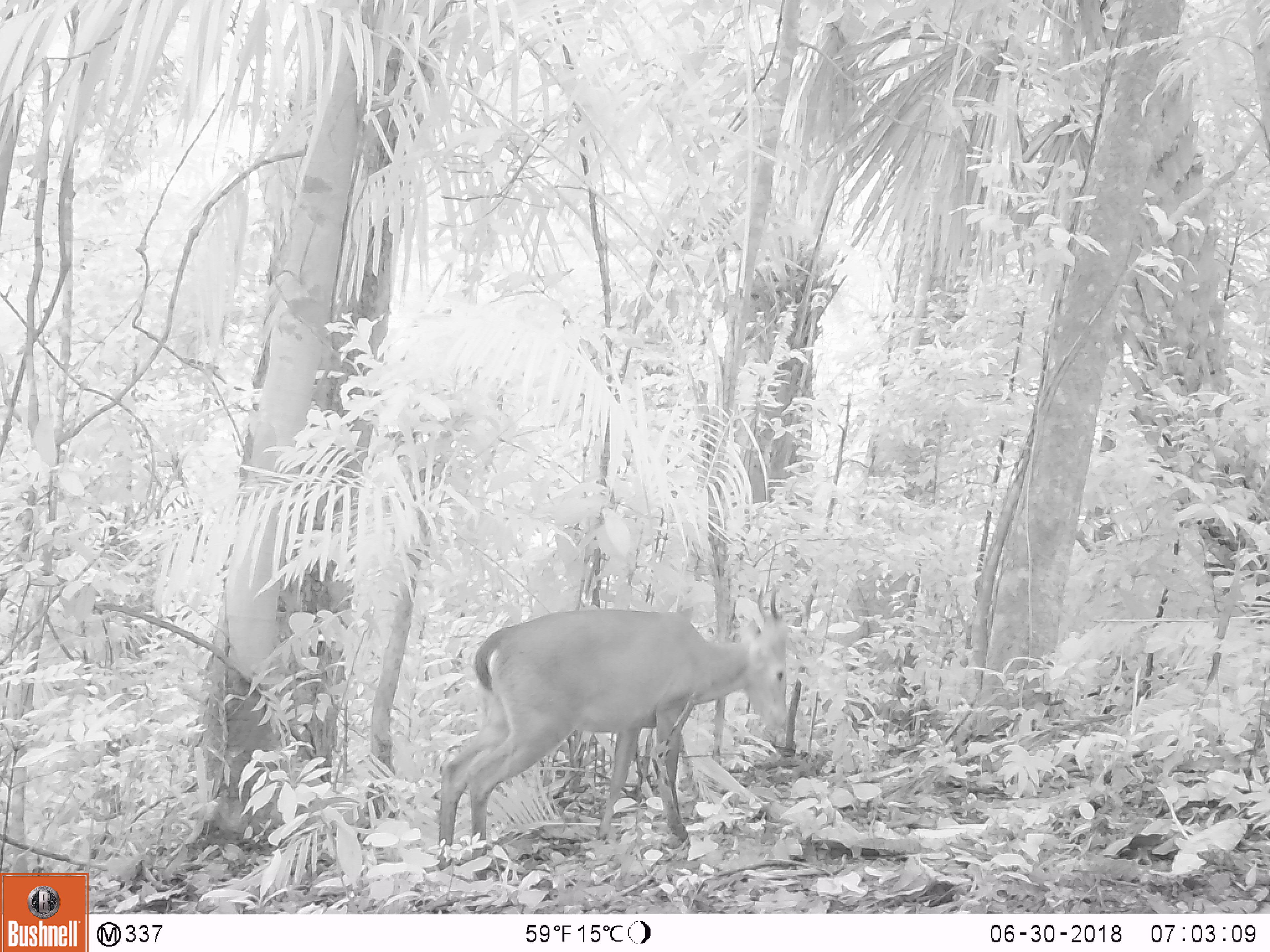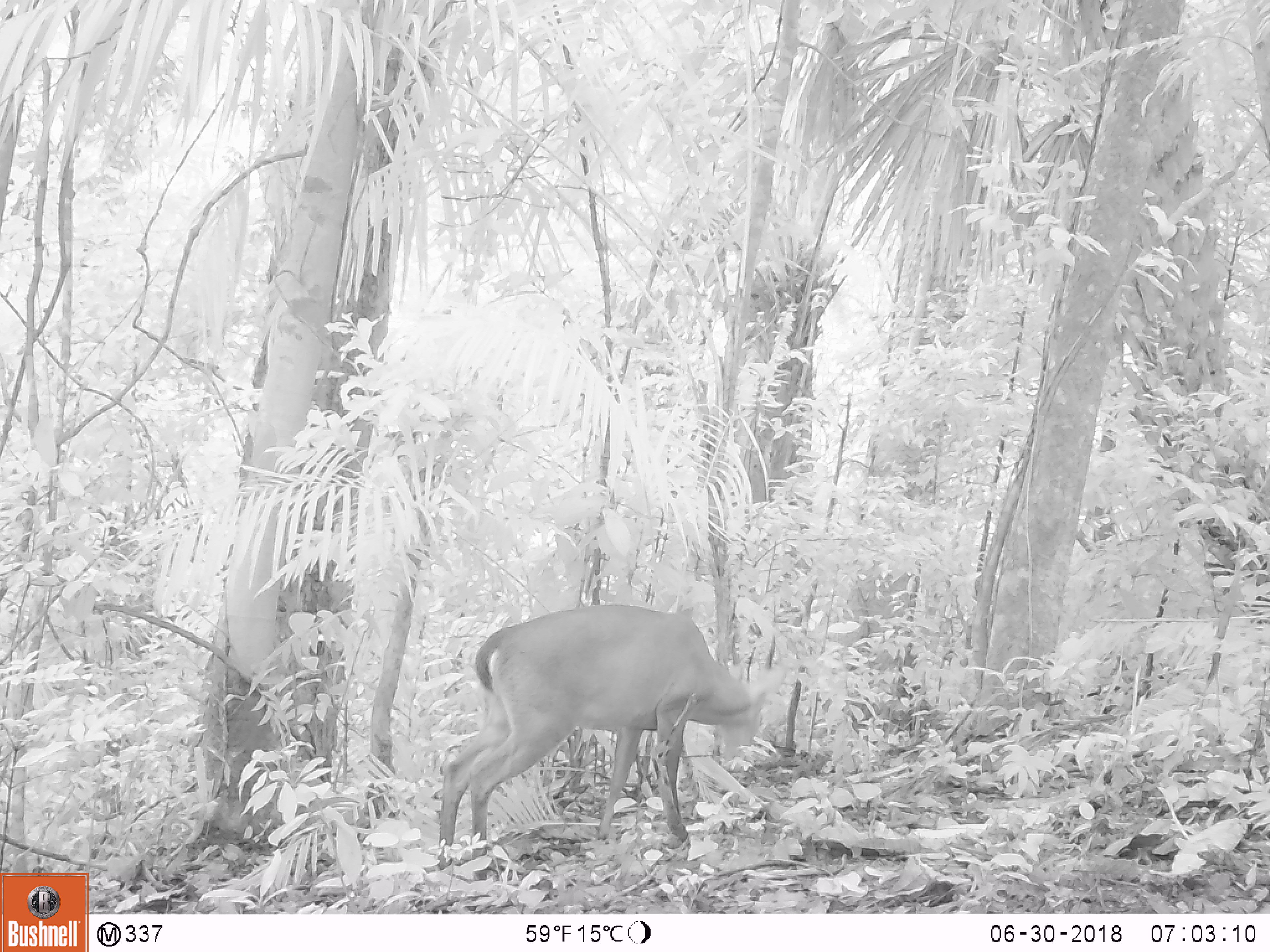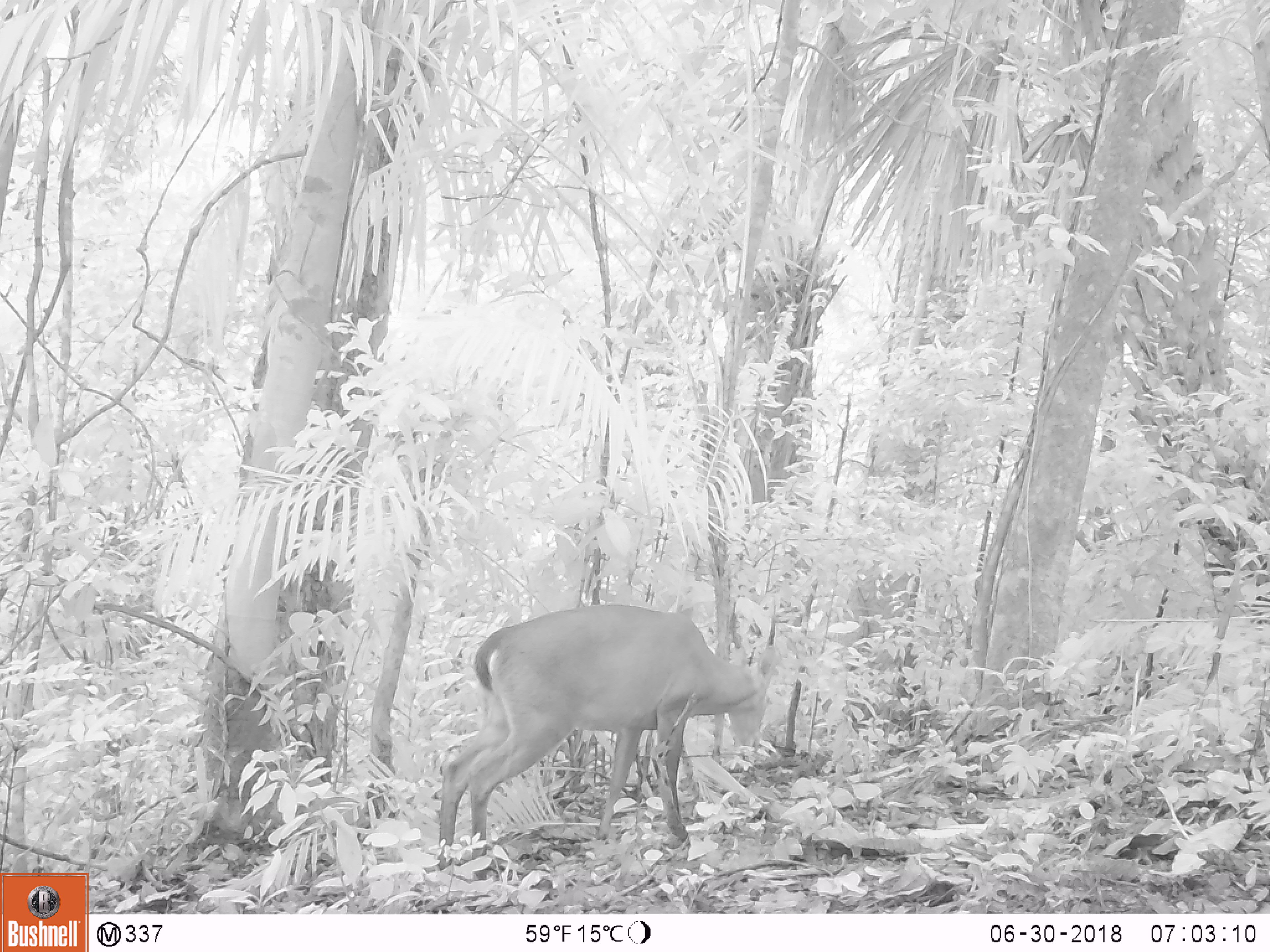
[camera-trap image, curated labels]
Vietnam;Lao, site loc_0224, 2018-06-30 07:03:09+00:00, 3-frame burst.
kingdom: Animalia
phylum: Chordata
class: Mammalia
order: Artiodactyla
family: Cervidae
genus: Muntiacus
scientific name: Muntiacus vuquangensis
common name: large-antlered muntjac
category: large antlered muntjac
Large antlered muntjac (large-antlered muntjac) (Muntiacus vuquangensis). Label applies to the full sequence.